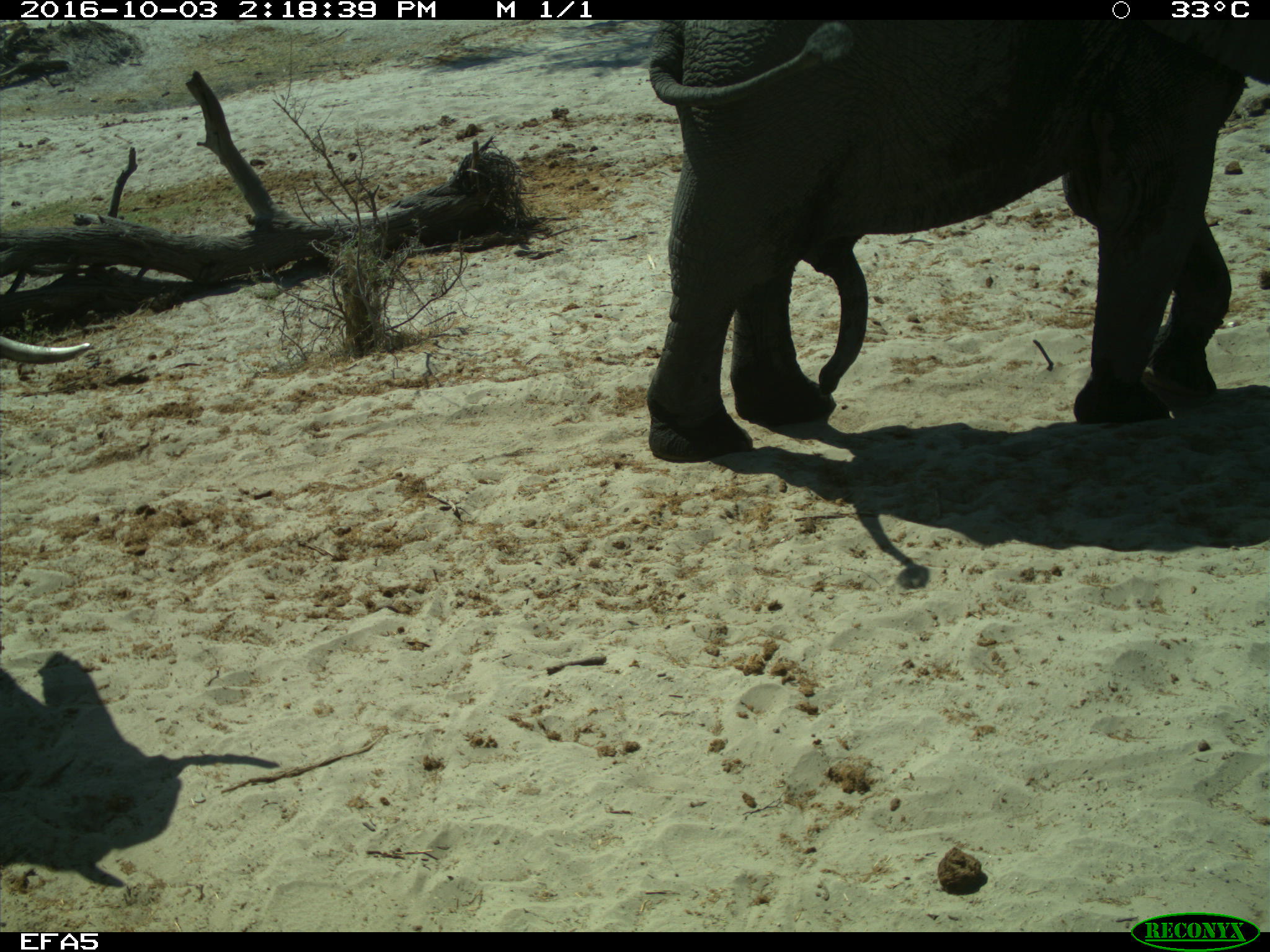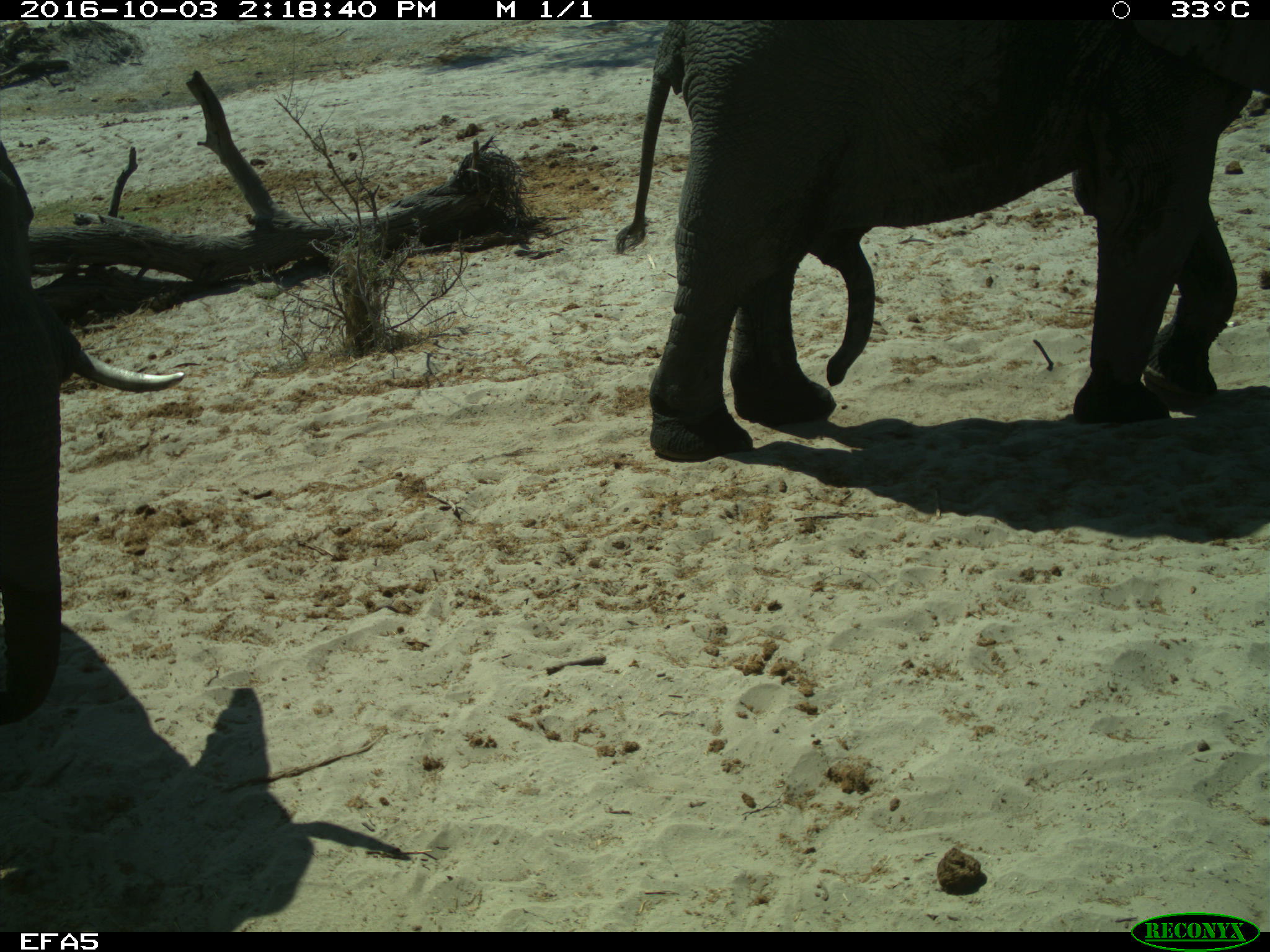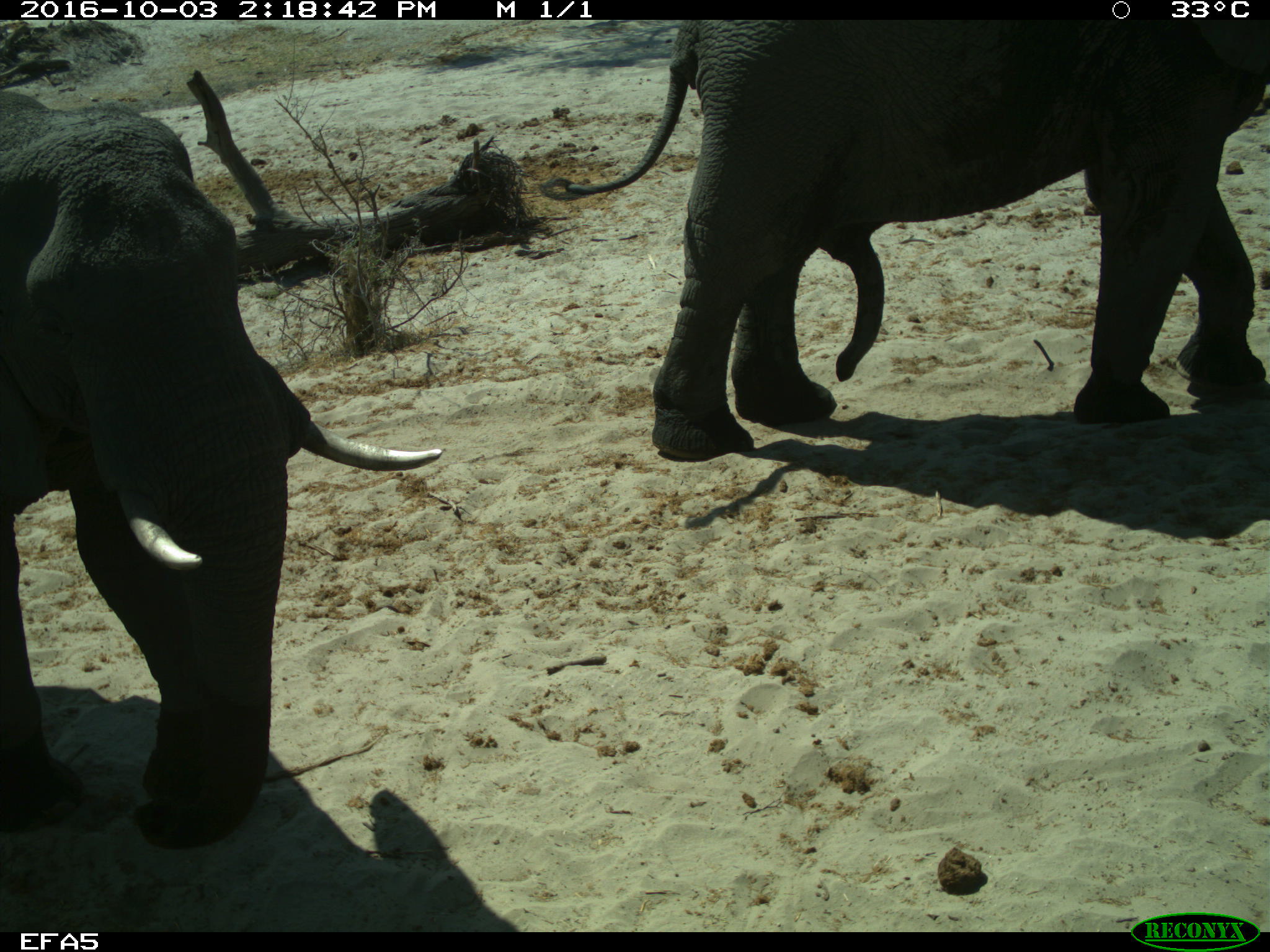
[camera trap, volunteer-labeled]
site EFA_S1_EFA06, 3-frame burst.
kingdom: Animalia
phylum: Chordata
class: Mammalia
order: Proboscidea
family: Elephantidae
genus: Loxodonta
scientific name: Loxodonta africana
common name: african bush elephant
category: elephant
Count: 1.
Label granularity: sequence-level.